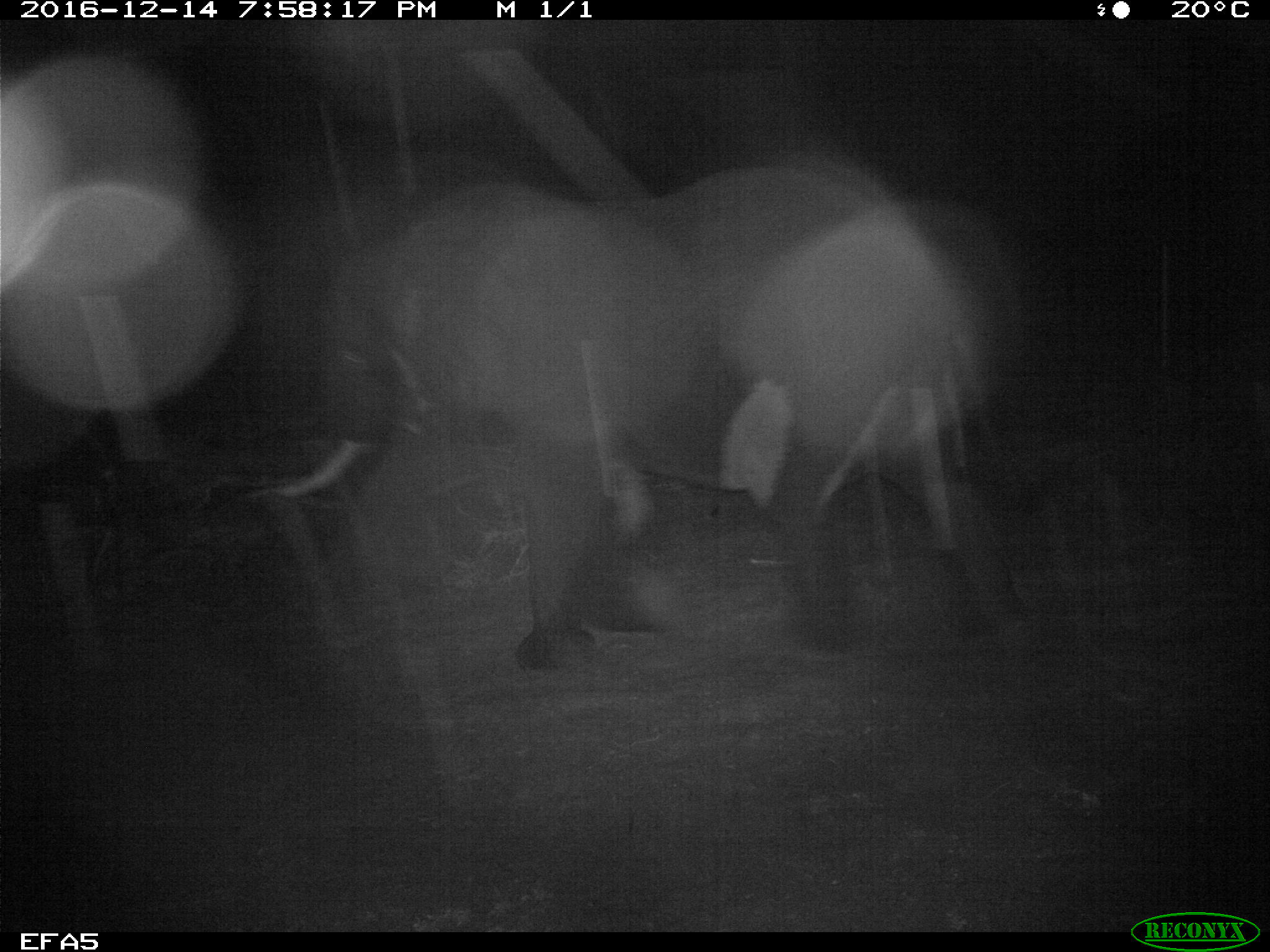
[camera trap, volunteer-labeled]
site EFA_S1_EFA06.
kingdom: Animalia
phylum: Chordata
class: Mammalia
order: Proboscidea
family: Elephantidae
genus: Loxodonta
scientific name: Loxodonta africana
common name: african bush elephant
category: elephant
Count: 1.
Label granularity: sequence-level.